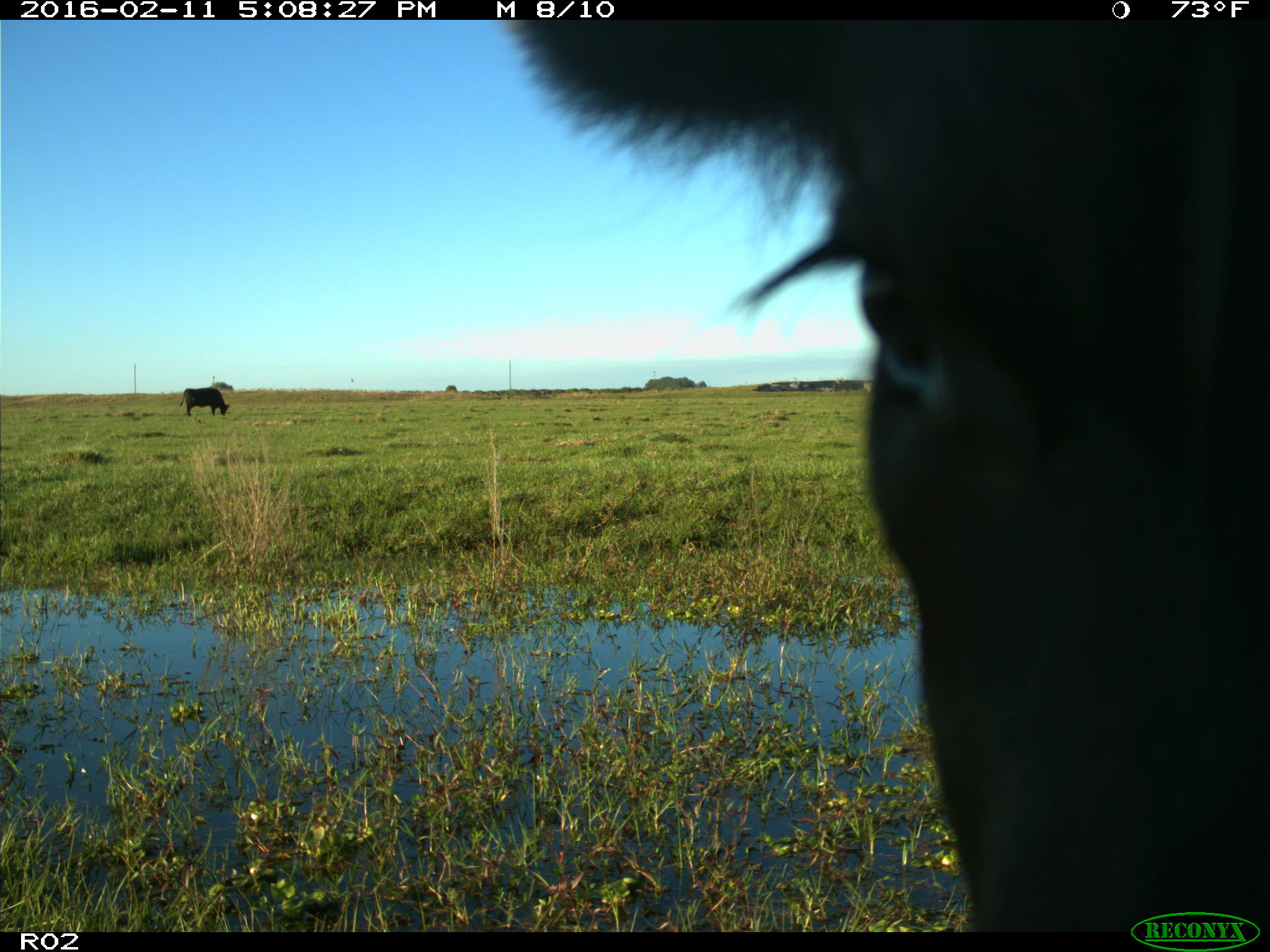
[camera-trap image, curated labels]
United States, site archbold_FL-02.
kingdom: Animalia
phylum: Chordata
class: Mammalia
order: Artiodactyla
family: Bovidae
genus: Bos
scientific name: Bos taurus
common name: domestic cow